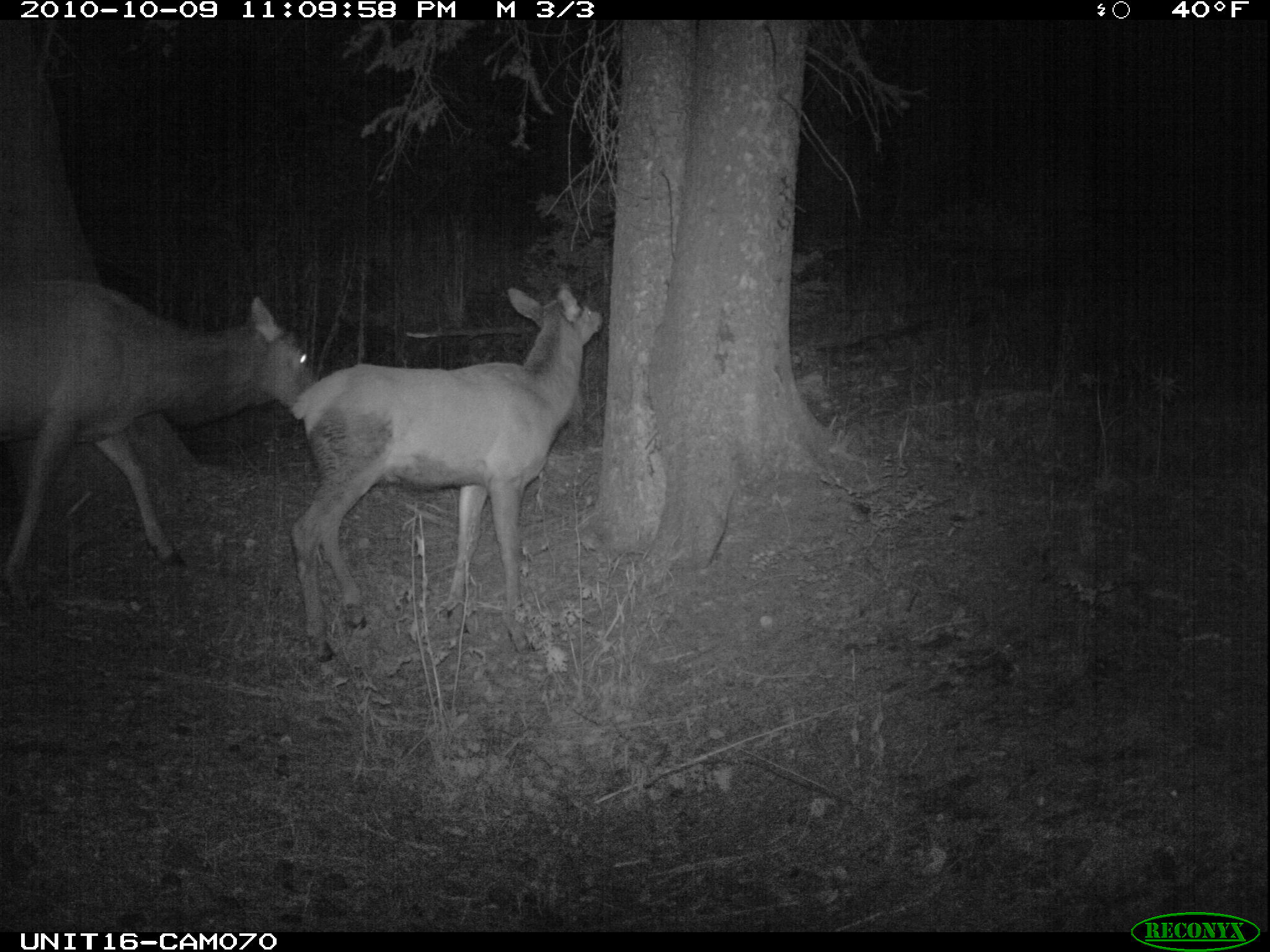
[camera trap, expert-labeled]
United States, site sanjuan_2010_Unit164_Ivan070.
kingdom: Animalia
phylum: Chordata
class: Mammalia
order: Artiodactyla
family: Cervidae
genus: Cervus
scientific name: Cervus elaphus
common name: red deer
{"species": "Cervus elaphus (red deer)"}